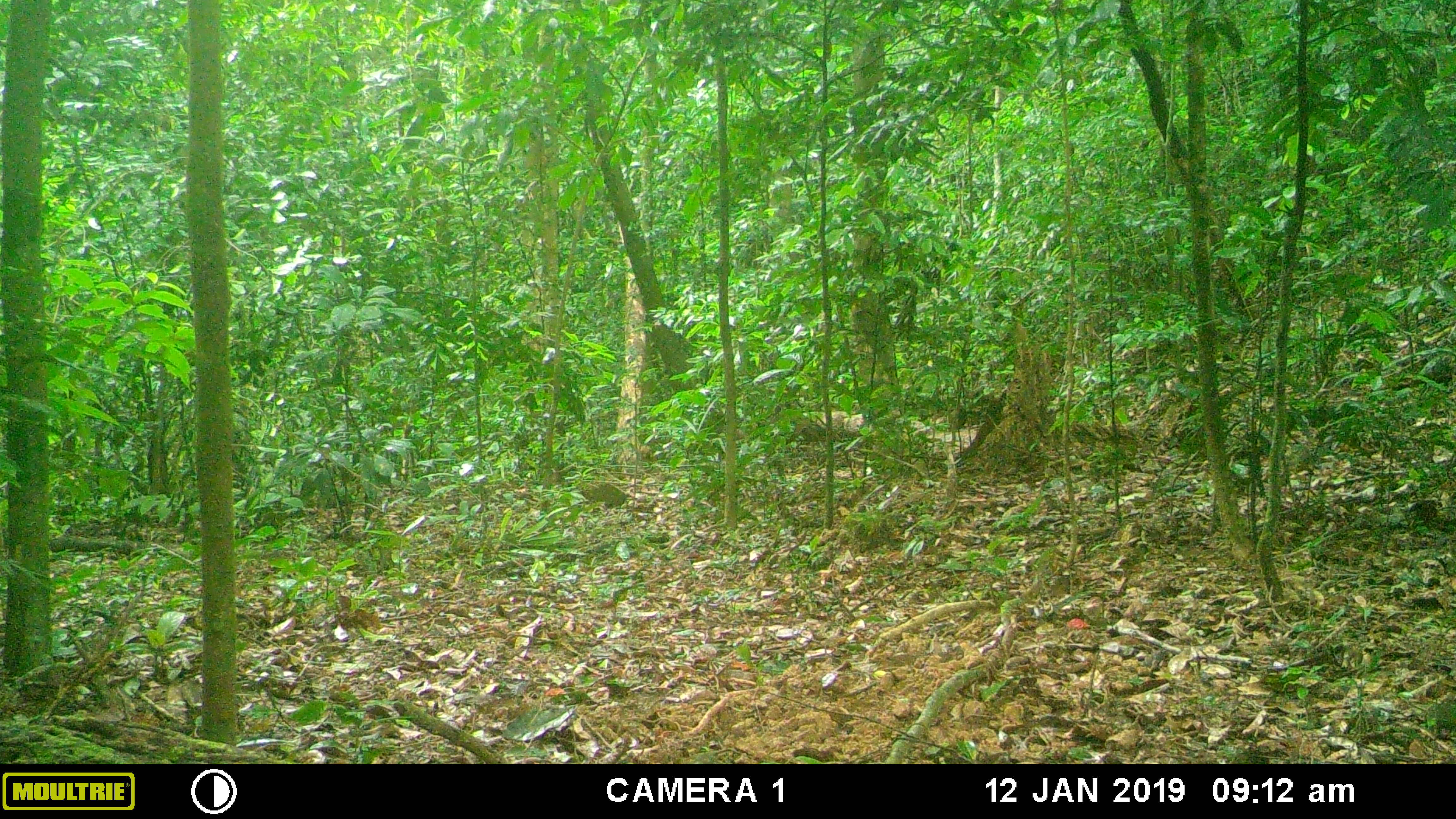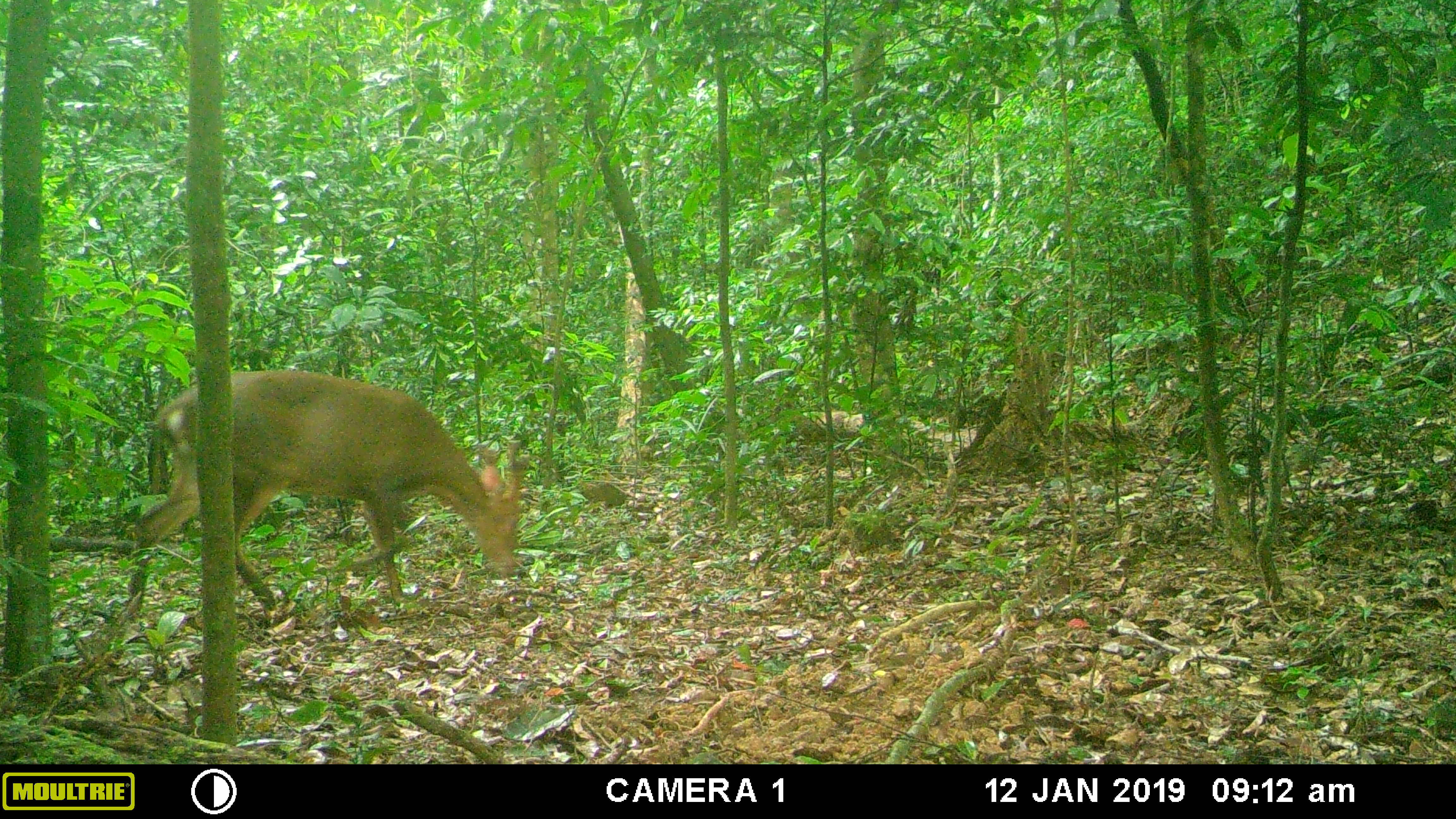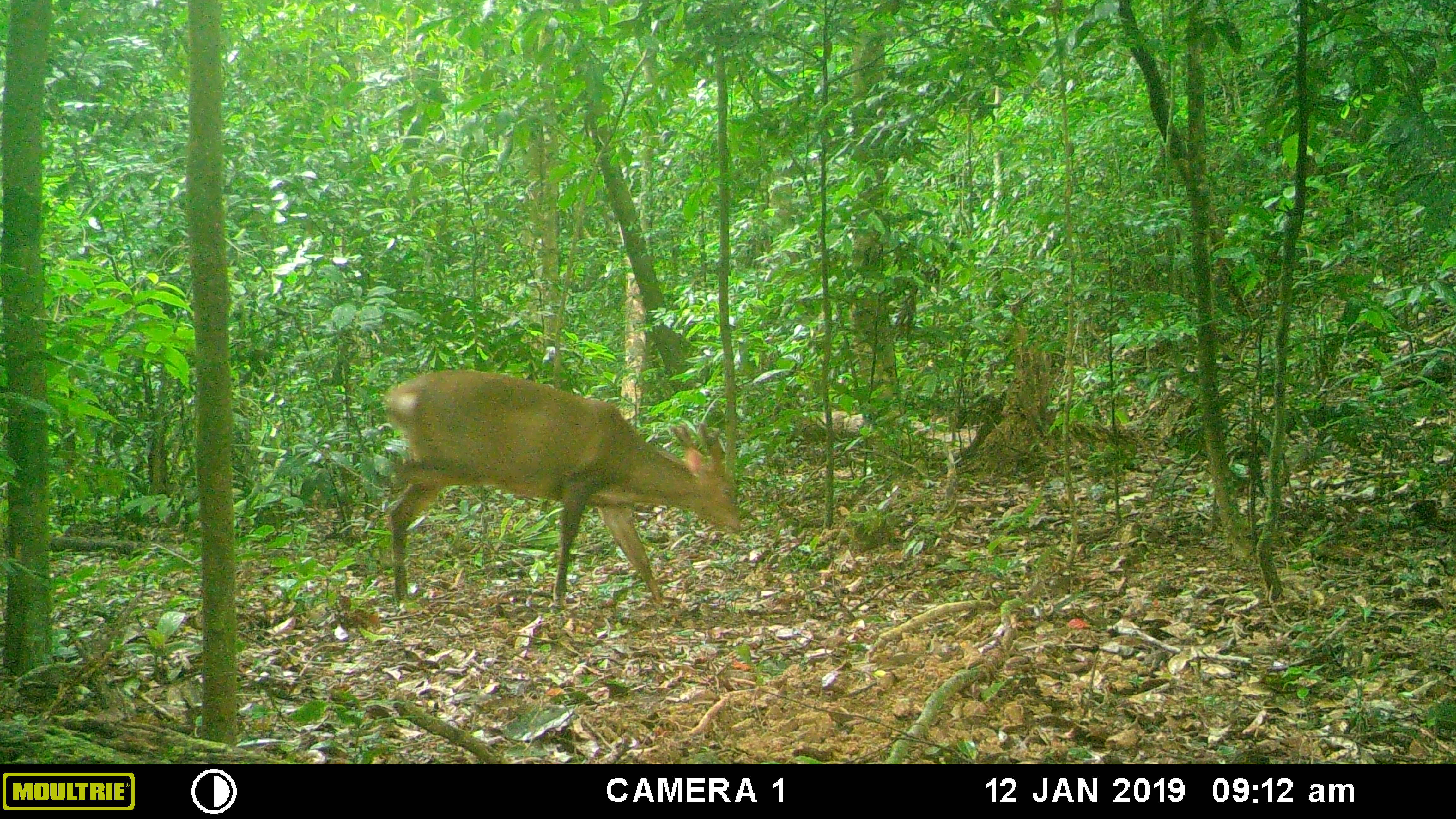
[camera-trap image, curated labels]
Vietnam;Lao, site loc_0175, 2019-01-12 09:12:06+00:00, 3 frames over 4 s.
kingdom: Animalia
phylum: Chordata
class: Mammalia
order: Artiodactyla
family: Cervidae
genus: Muntiacus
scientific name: Muntiacus vuquangensis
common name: large-antlered muntjac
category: large antlered muntjac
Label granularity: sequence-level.